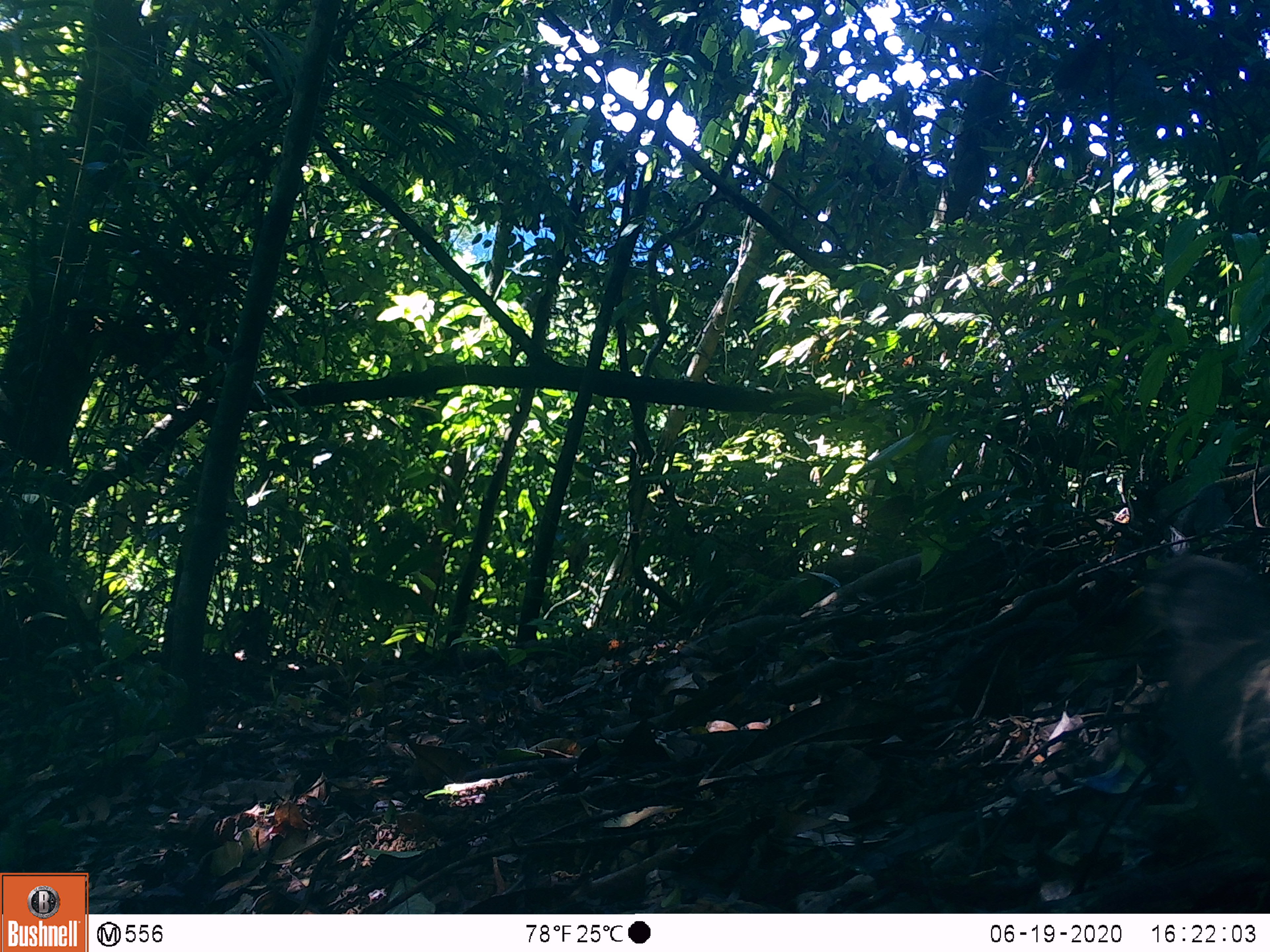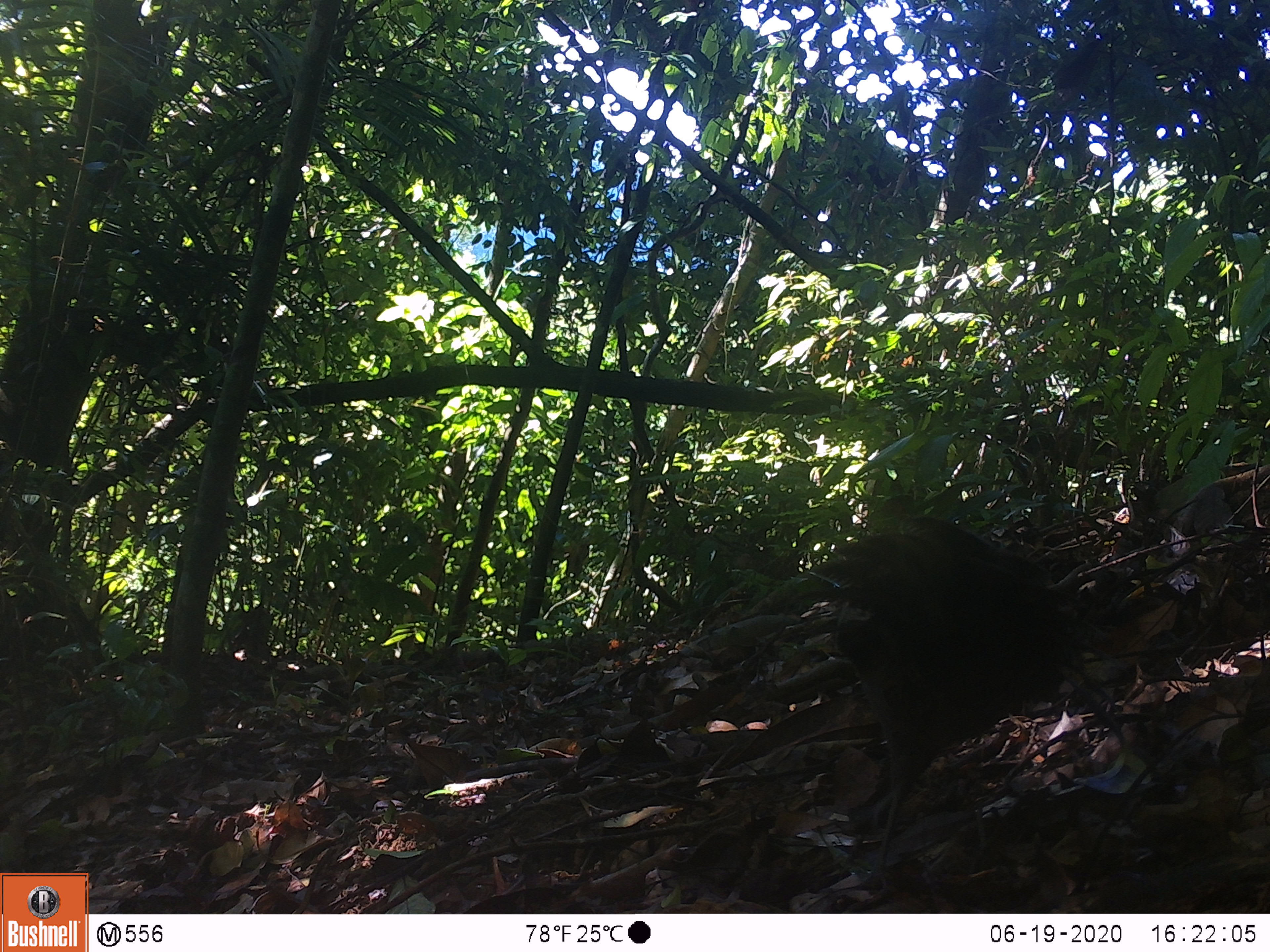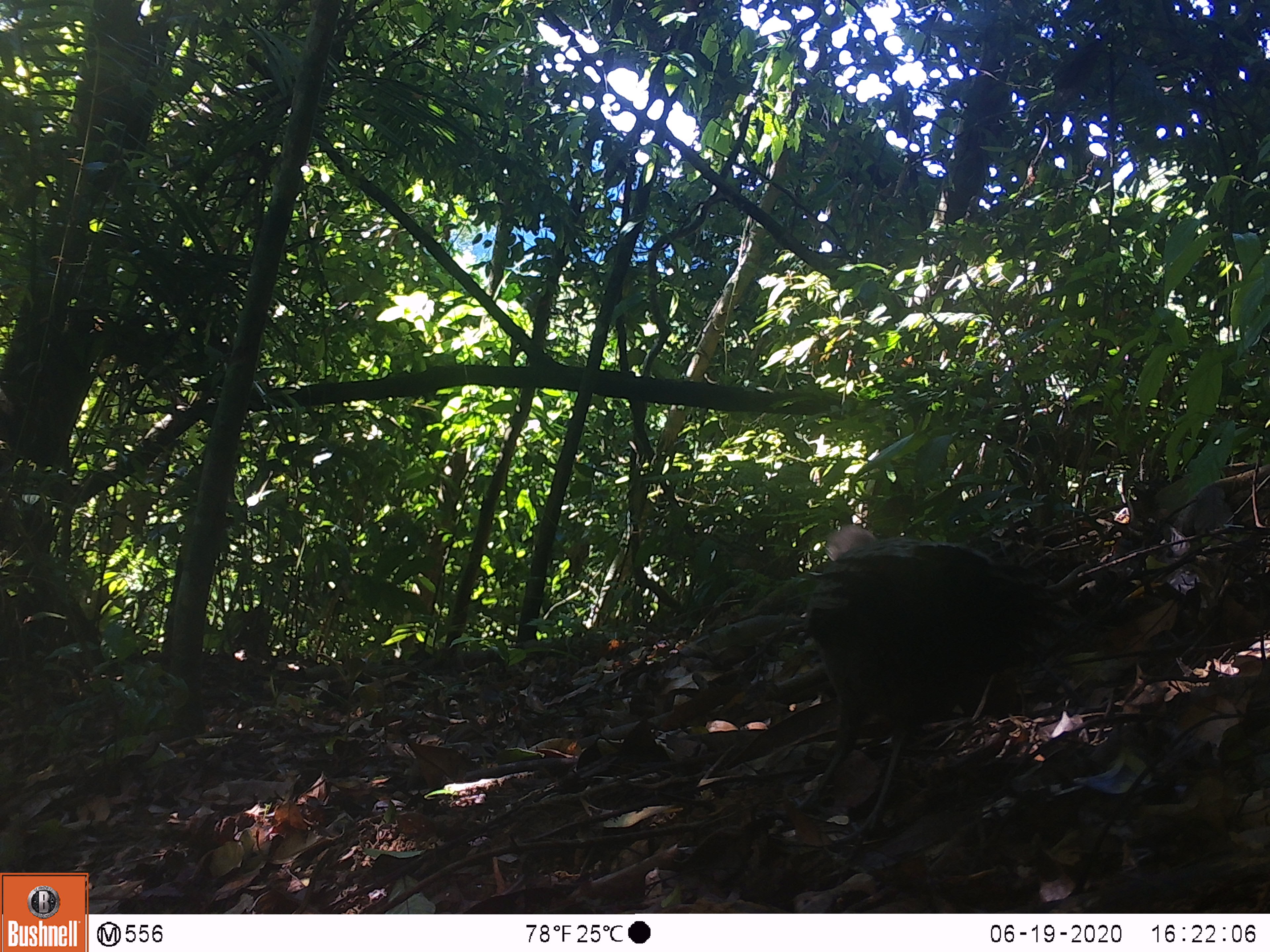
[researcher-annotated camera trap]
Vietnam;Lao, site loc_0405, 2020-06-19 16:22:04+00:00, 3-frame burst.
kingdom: Animalia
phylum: Chordata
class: Aves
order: Galliformes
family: Phasianidae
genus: Polyplectron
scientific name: Polyplectron bicalcaratum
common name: gray peacock-pheasant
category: grey peacock pheasant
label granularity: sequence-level